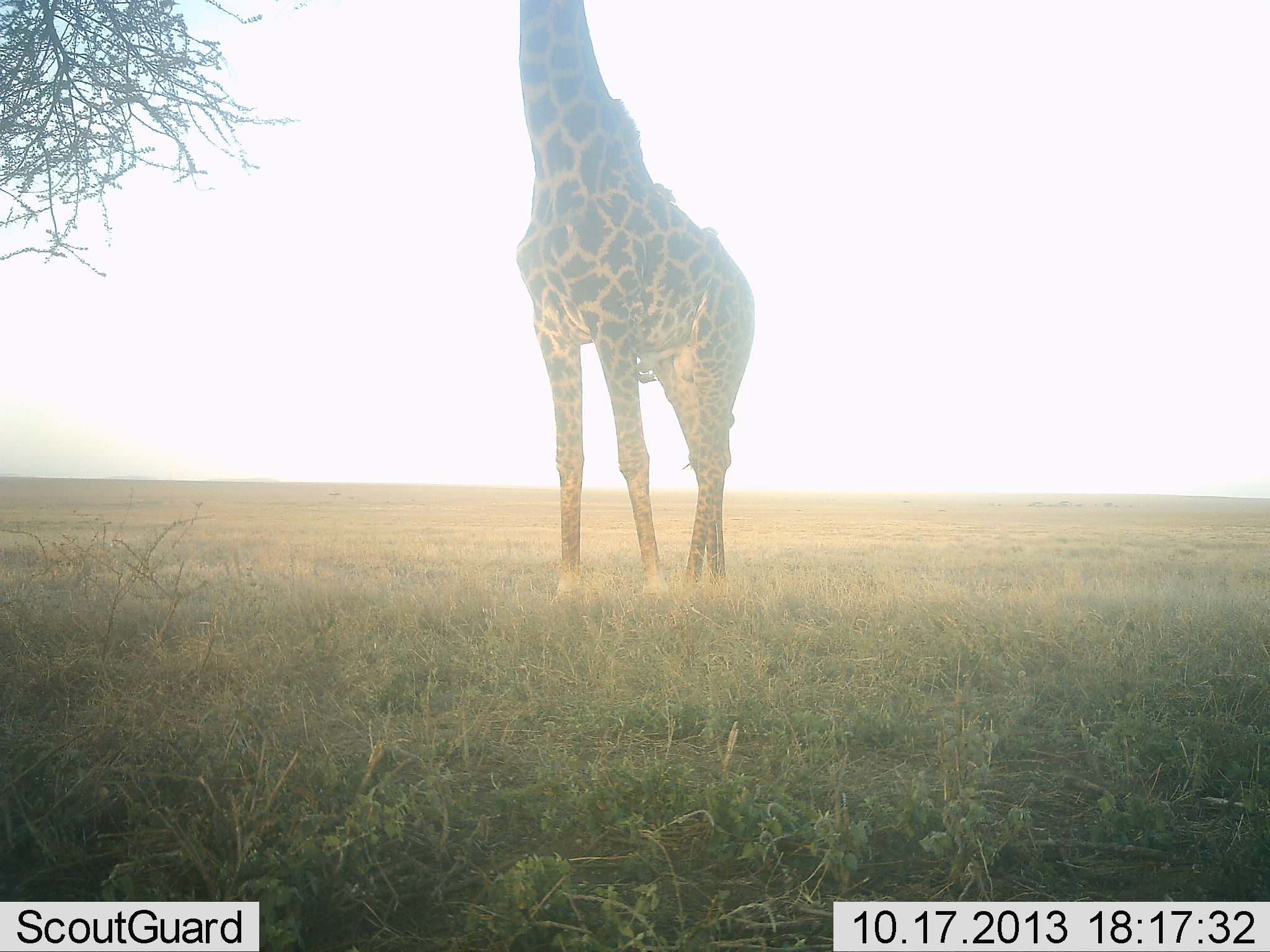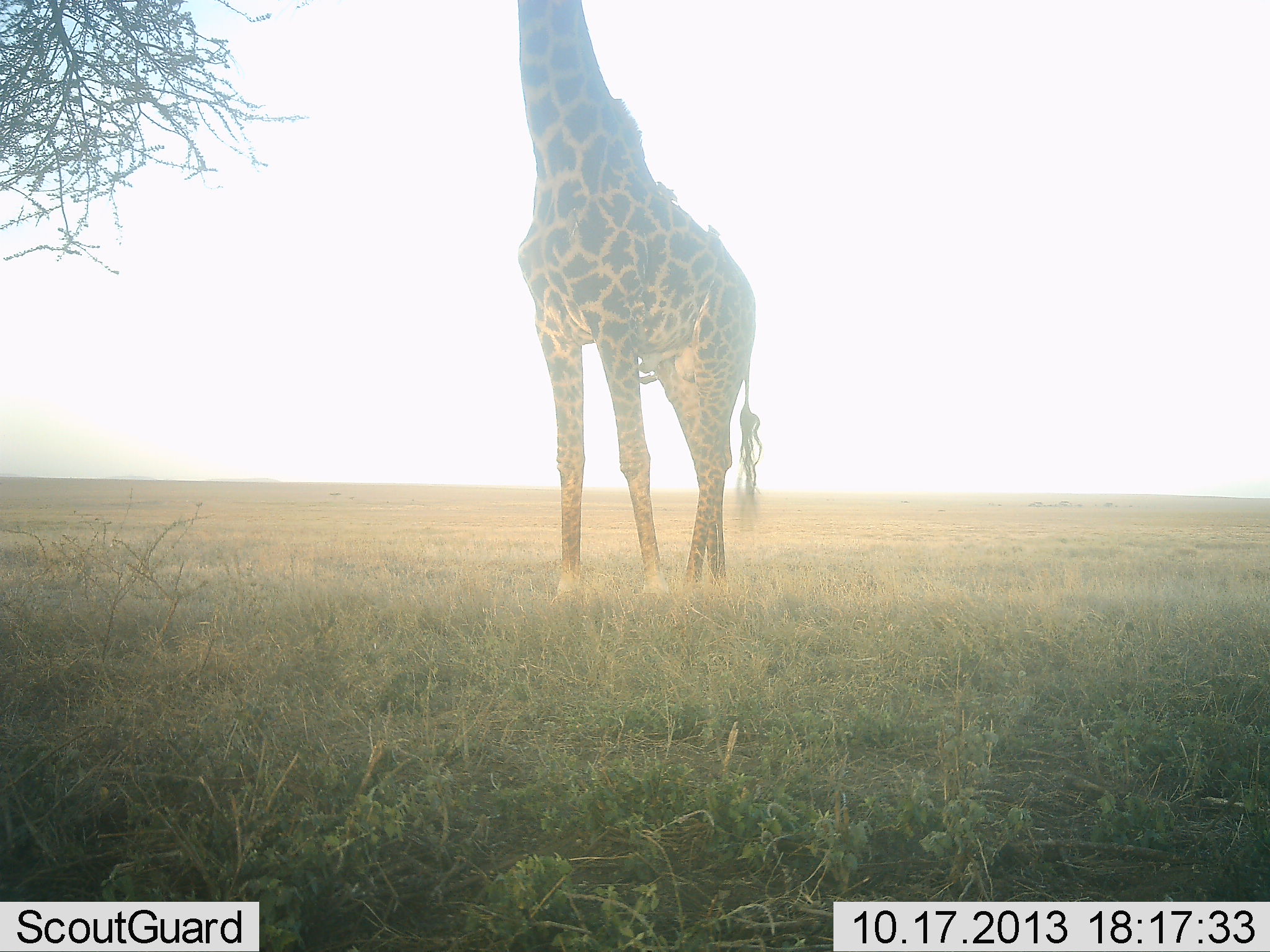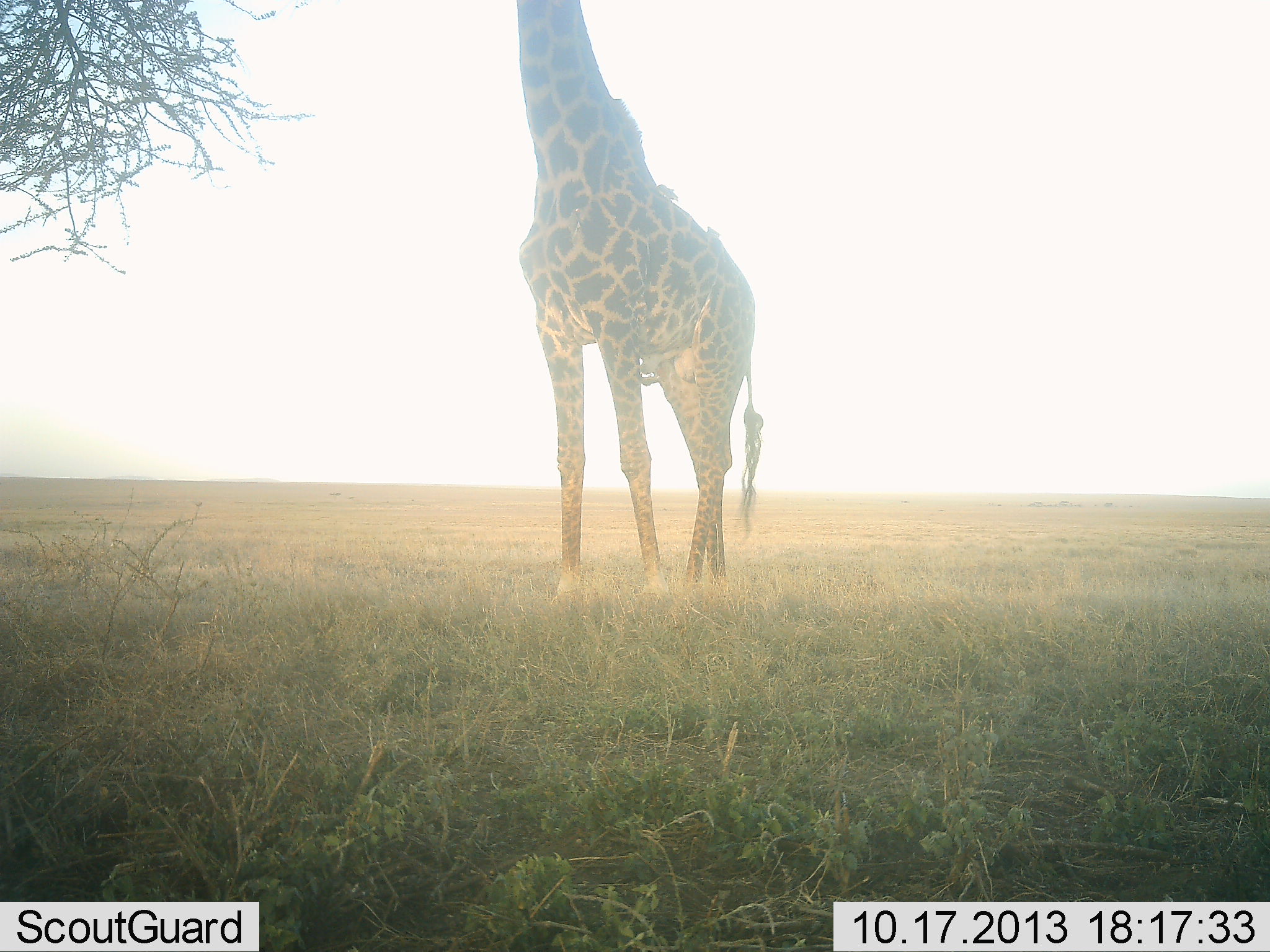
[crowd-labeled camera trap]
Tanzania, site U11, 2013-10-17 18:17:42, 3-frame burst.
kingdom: Animalia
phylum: Chordata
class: Mammalia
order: Artiodactyla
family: Giraffidae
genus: Giraffa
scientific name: Giraffa camelopardalis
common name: giraffe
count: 1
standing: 82%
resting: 0%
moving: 0%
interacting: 0%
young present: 0%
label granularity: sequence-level